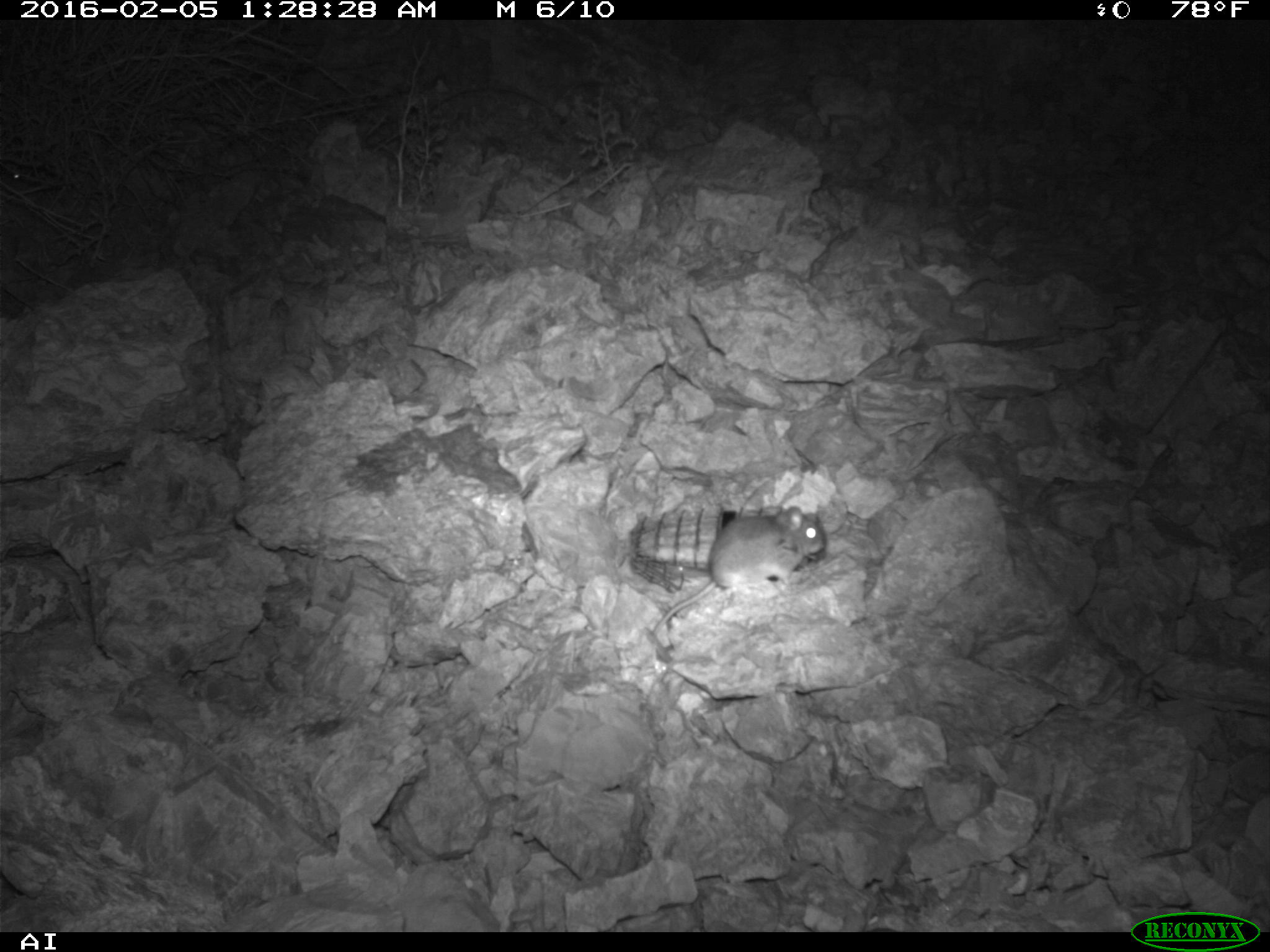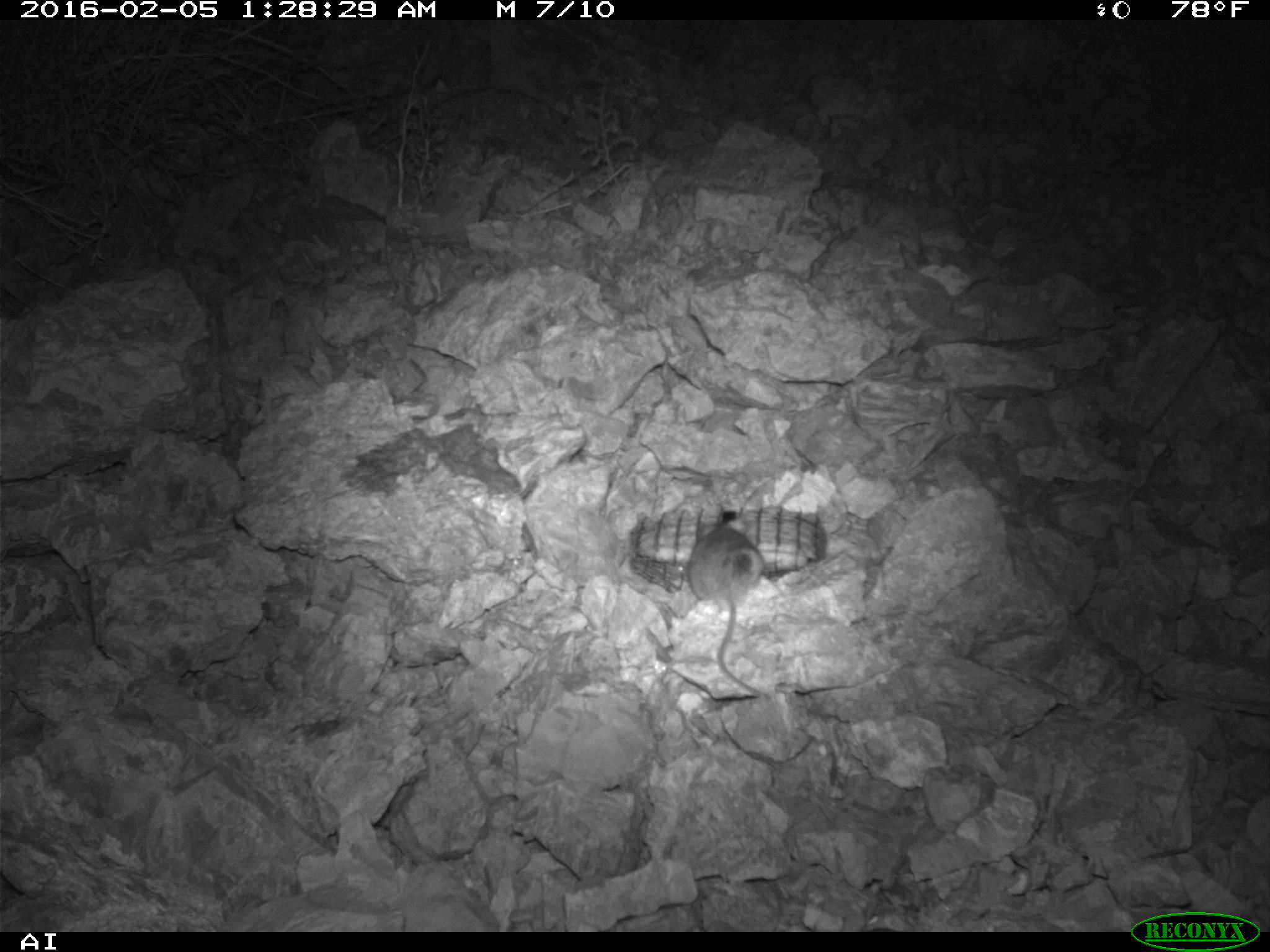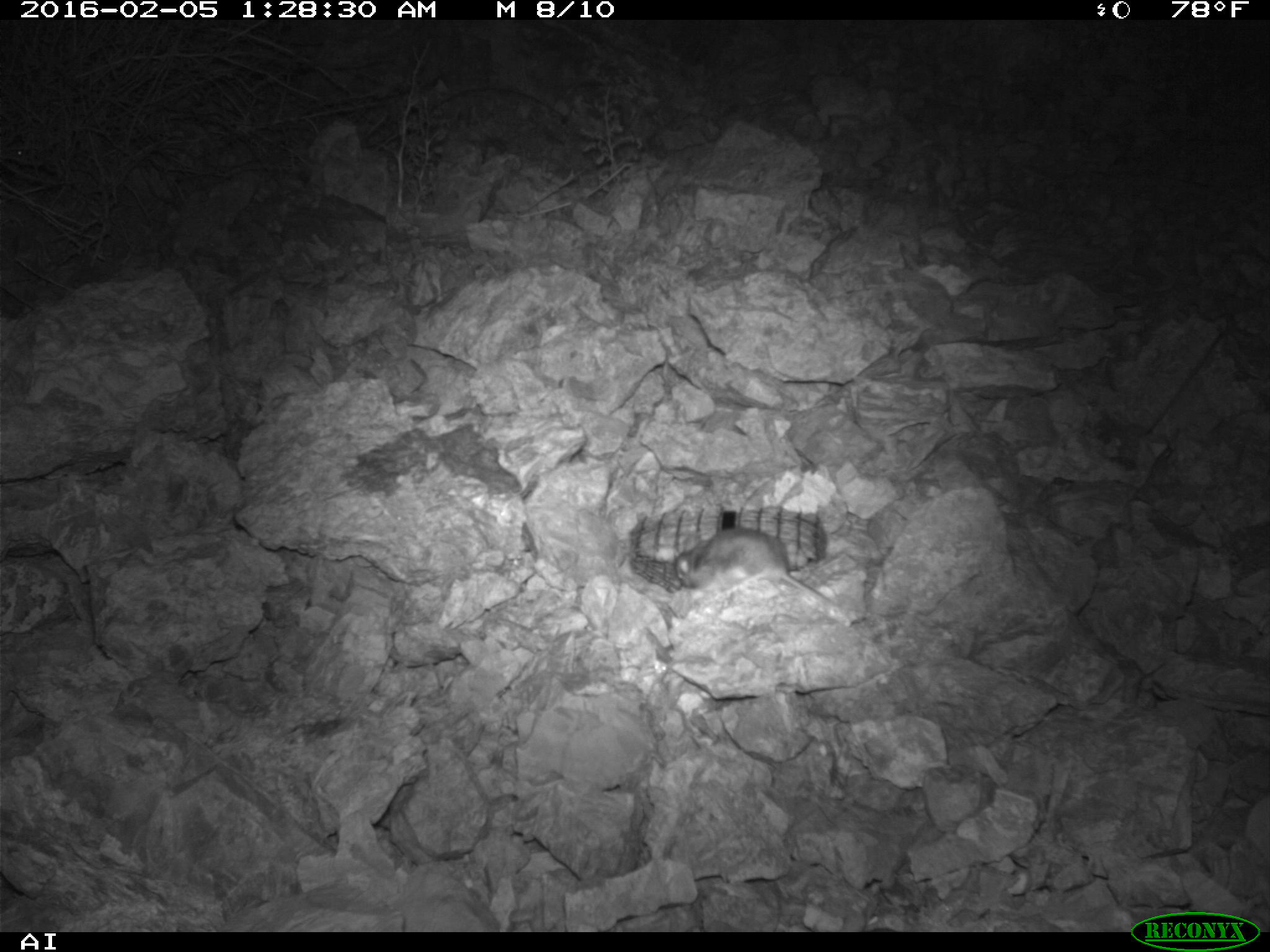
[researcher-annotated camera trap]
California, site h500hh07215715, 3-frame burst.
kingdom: Animalia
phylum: Chordata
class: Mammalia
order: Rodentia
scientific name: Rodentia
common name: rodent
Rodent (Rodentia).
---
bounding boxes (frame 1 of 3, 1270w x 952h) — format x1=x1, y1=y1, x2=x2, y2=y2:
rodent: x1=654, y1=505, x2=823, y2=637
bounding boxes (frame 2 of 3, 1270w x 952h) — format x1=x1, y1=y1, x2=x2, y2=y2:
rodent: x1=687, y1=519, x2=763, y2=694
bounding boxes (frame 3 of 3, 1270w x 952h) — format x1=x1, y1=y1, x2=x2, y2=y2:
rodent: x1=673, y1=528, x2=842, y2=613